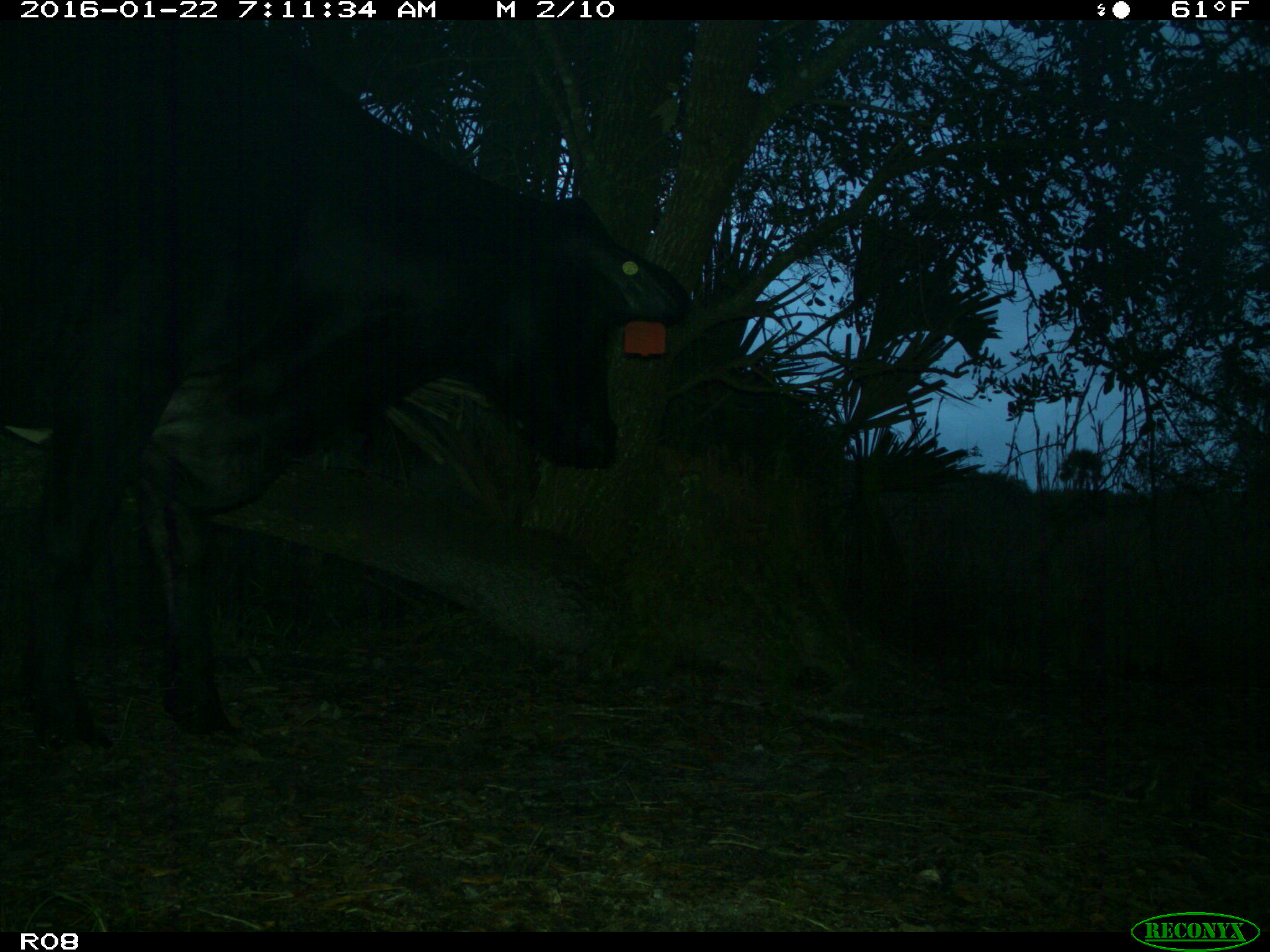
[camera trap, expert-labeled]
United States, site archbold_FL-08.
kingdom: Animalia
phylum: Chordata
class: Mammalia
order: Artiodactyla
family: Bovidae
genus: Bos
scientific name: Bos taurus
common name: domestic cow